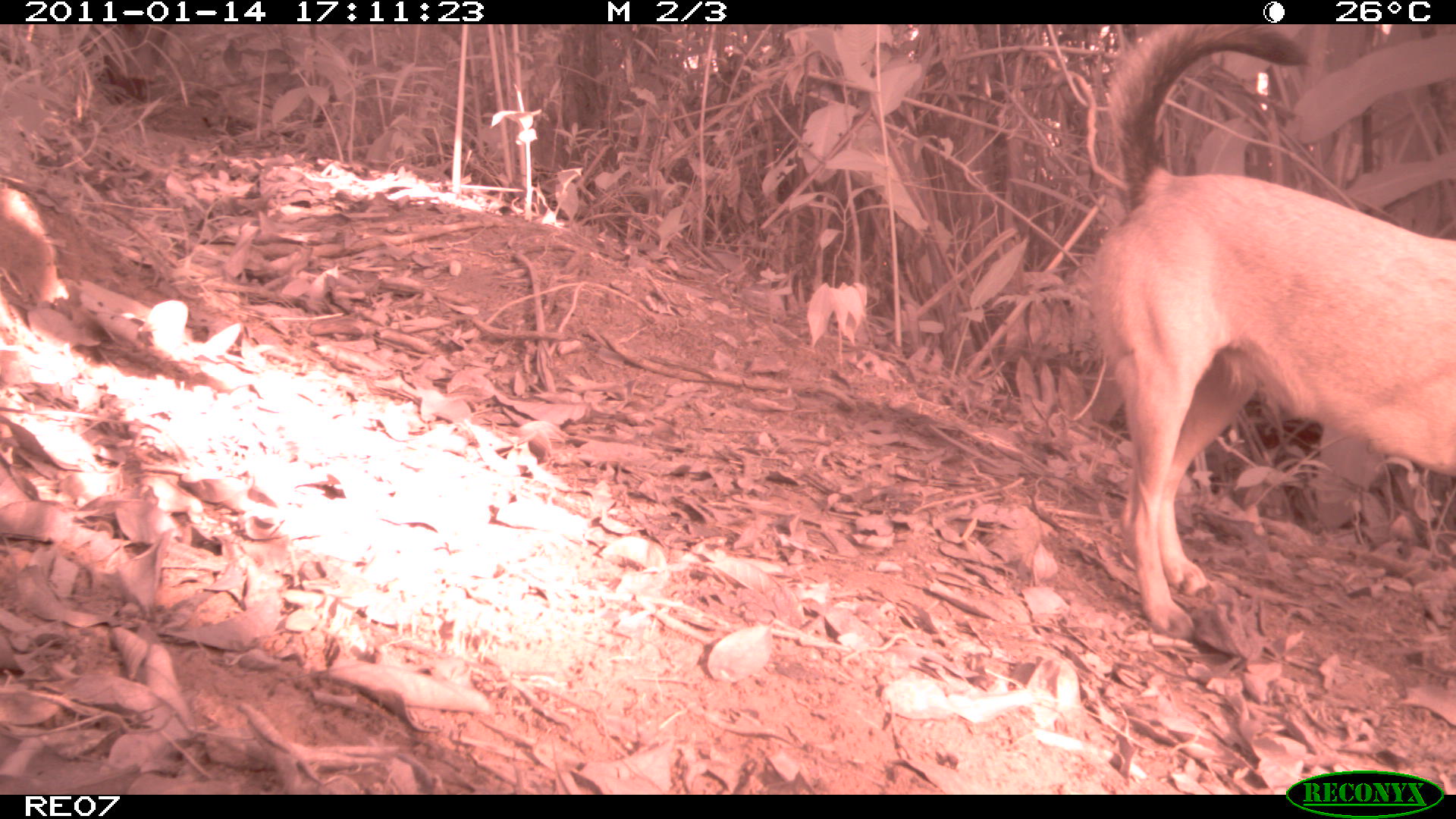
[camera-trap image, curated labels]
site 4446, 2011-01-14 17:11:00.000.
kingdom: Animalia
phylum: Chordata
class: Mammalia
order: Carnivora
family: Canidae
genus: Canis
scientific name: Canis familiaris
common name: domestic dog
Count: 1.